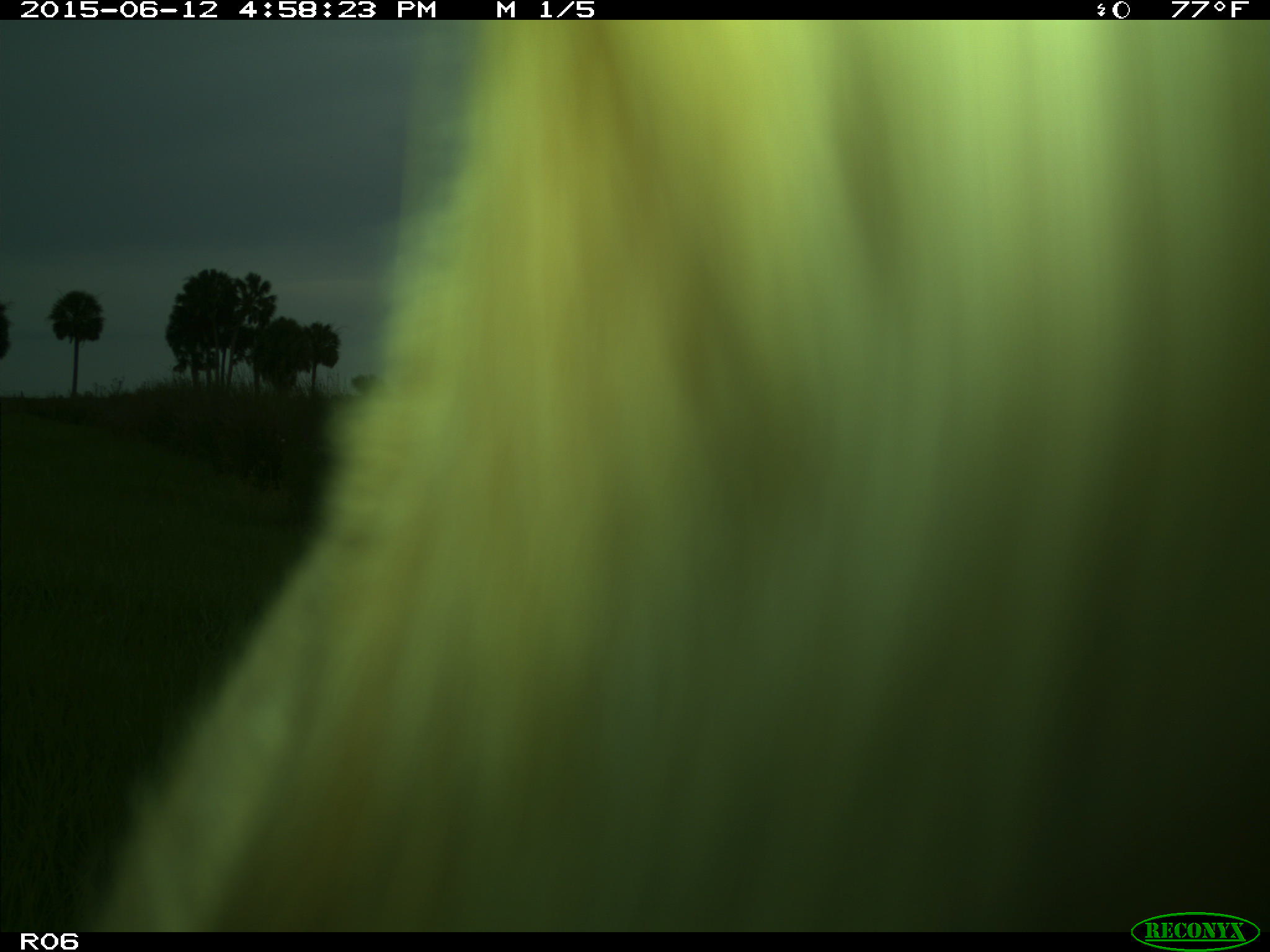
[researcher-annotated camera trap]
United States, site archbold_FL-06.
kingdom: Animalia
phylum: Chordata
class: Mammalia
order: Artiodactyla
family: Bovidae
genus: Bos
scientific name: Bos taurus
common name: domestic cow